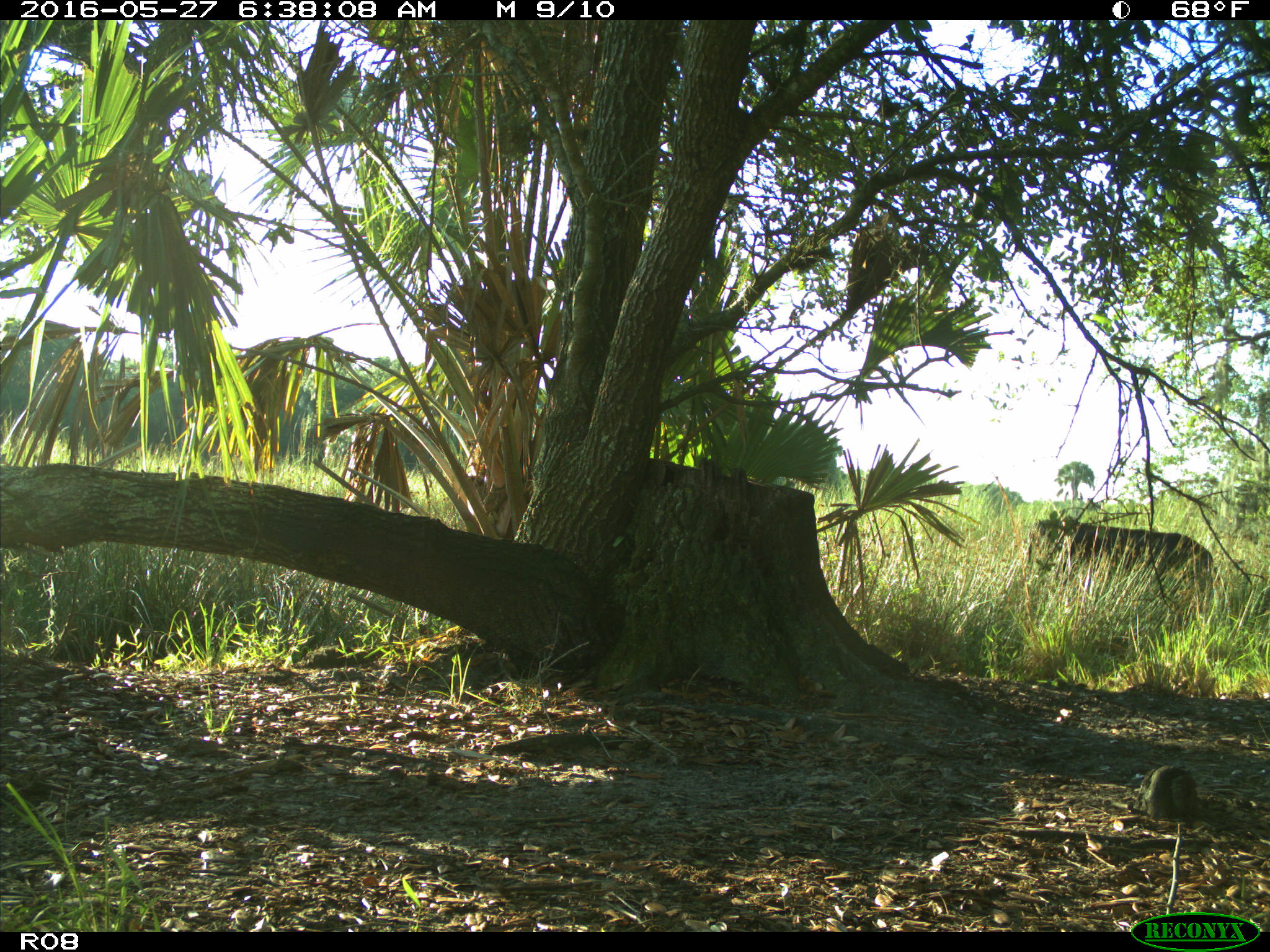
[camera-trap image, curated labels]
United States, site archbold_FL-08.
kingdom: Animalia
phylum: Chordata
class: Mammalia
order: Artiodactyla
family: Bovidae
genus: Bos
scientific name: Bos taurus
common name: domestic cow